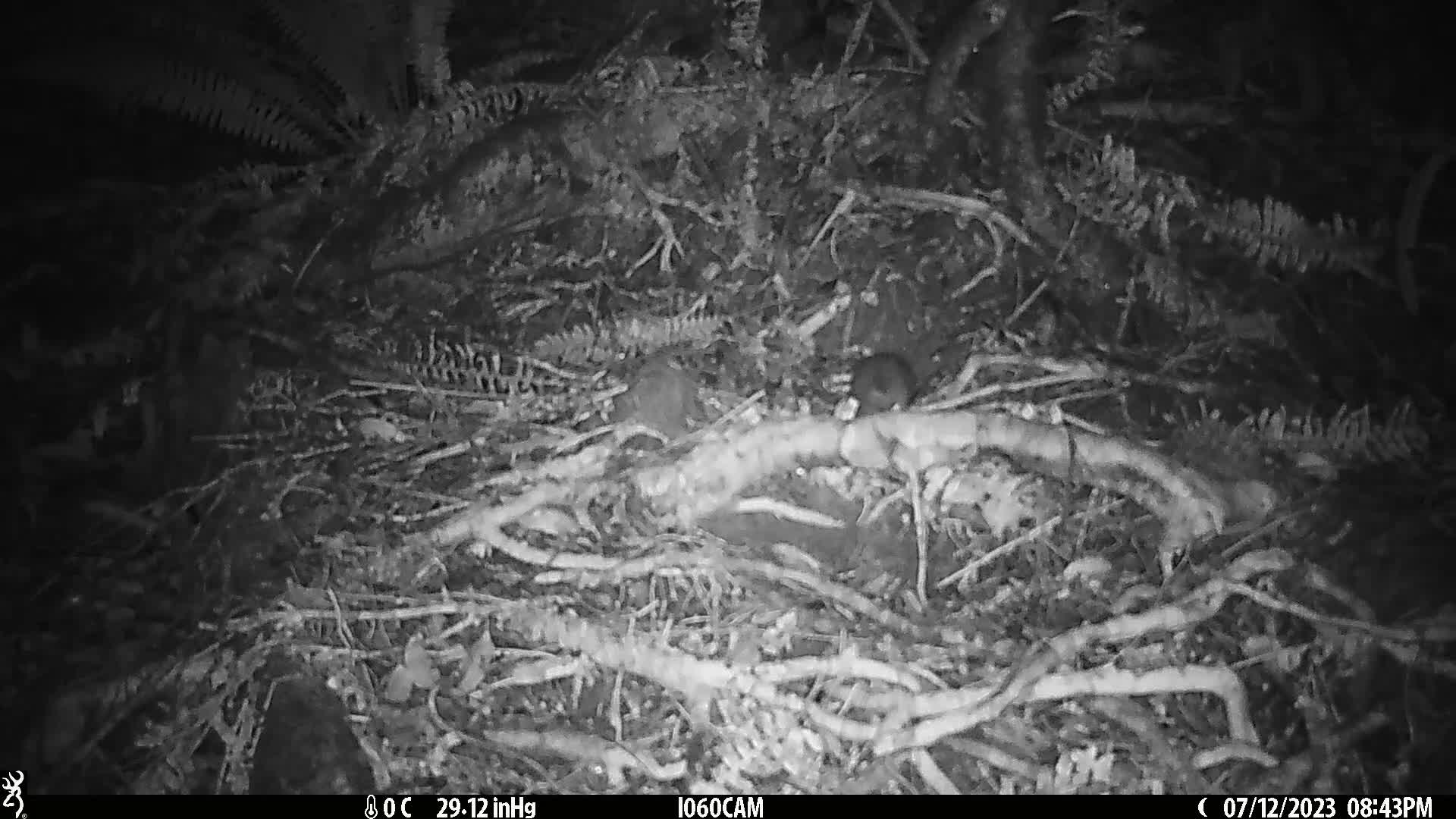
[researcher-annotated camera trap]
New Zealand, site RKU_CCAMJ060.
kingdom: Animalia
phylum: Chordata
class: Mammalia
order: Rodentia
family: Muridae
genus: Rattus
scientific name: Rattus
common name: rat